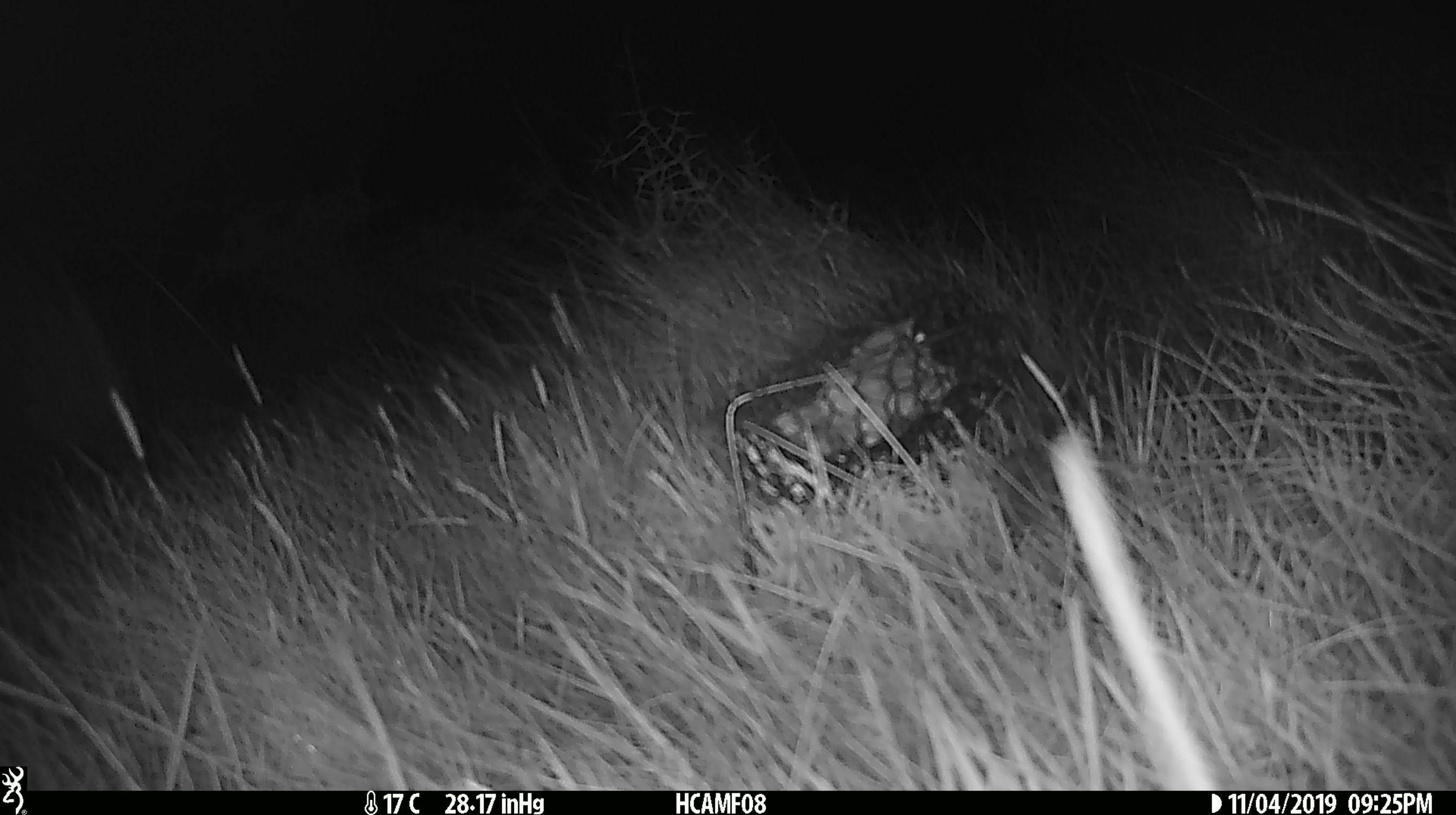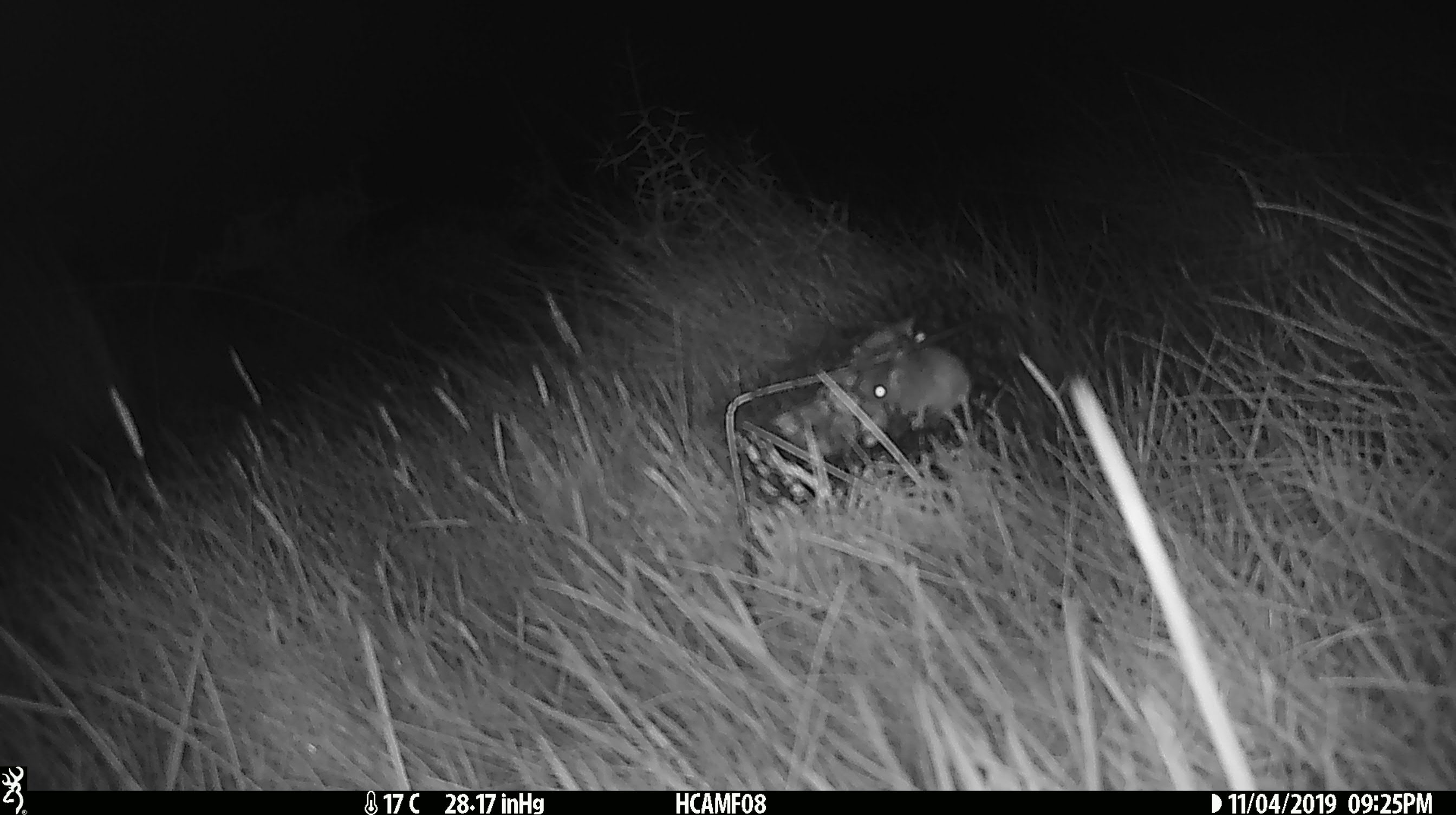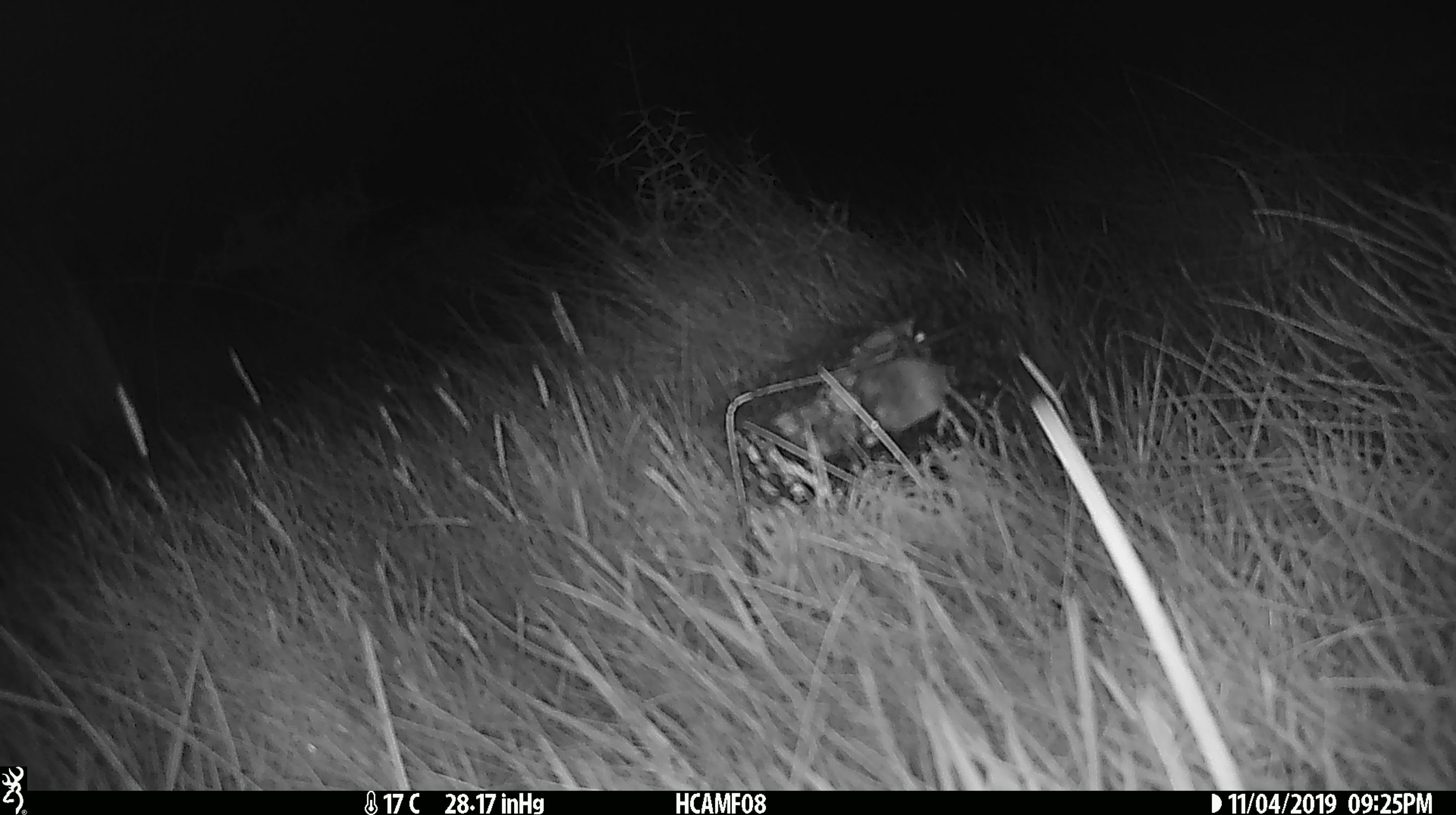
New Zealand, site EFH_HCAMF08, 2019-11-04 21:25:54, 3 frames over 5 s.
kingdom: Animalia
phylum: Chordata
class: Mammalia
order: Rodentia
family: Muridae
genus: Mus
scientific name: Mus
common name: mouse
Mouse (Mus).